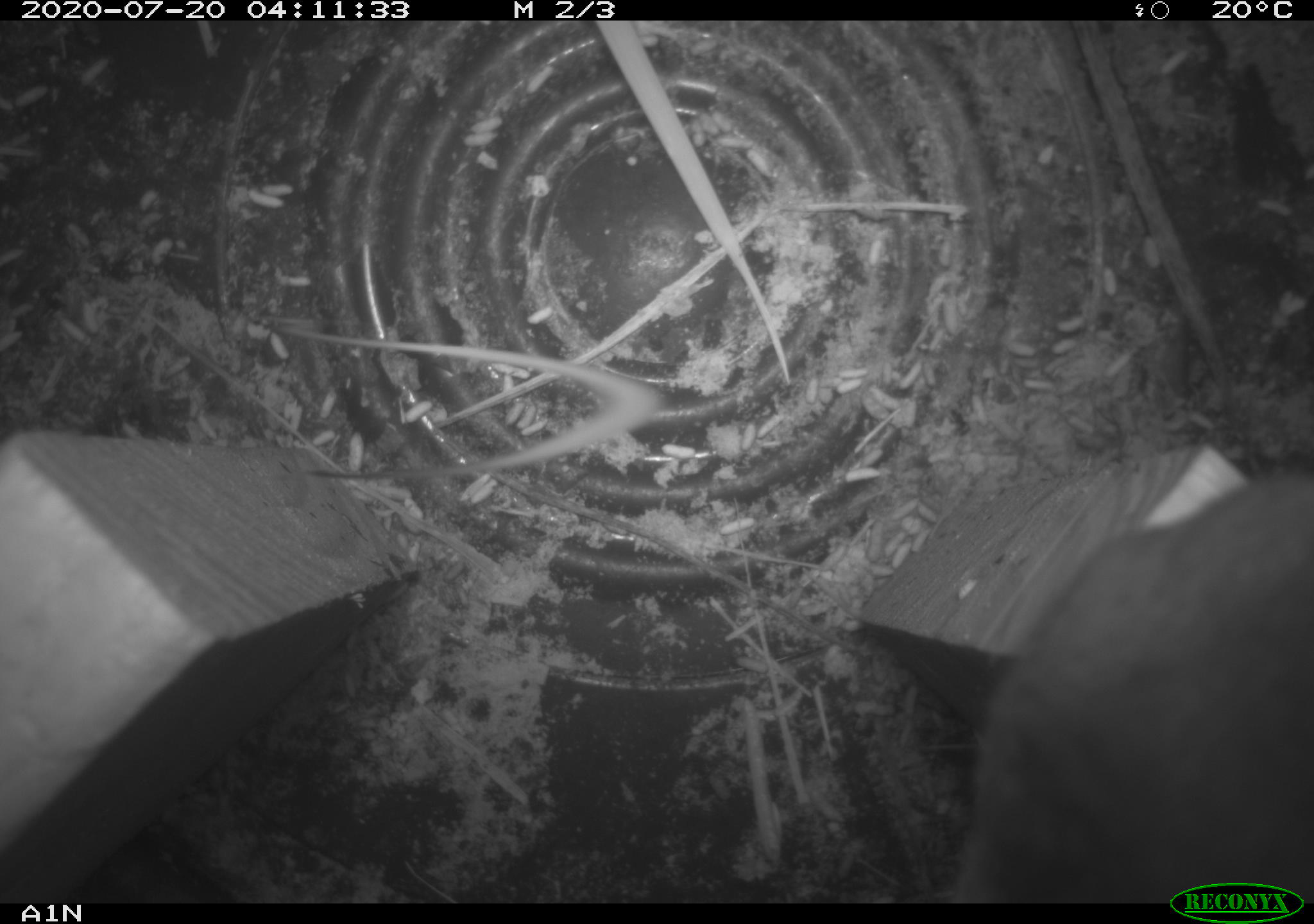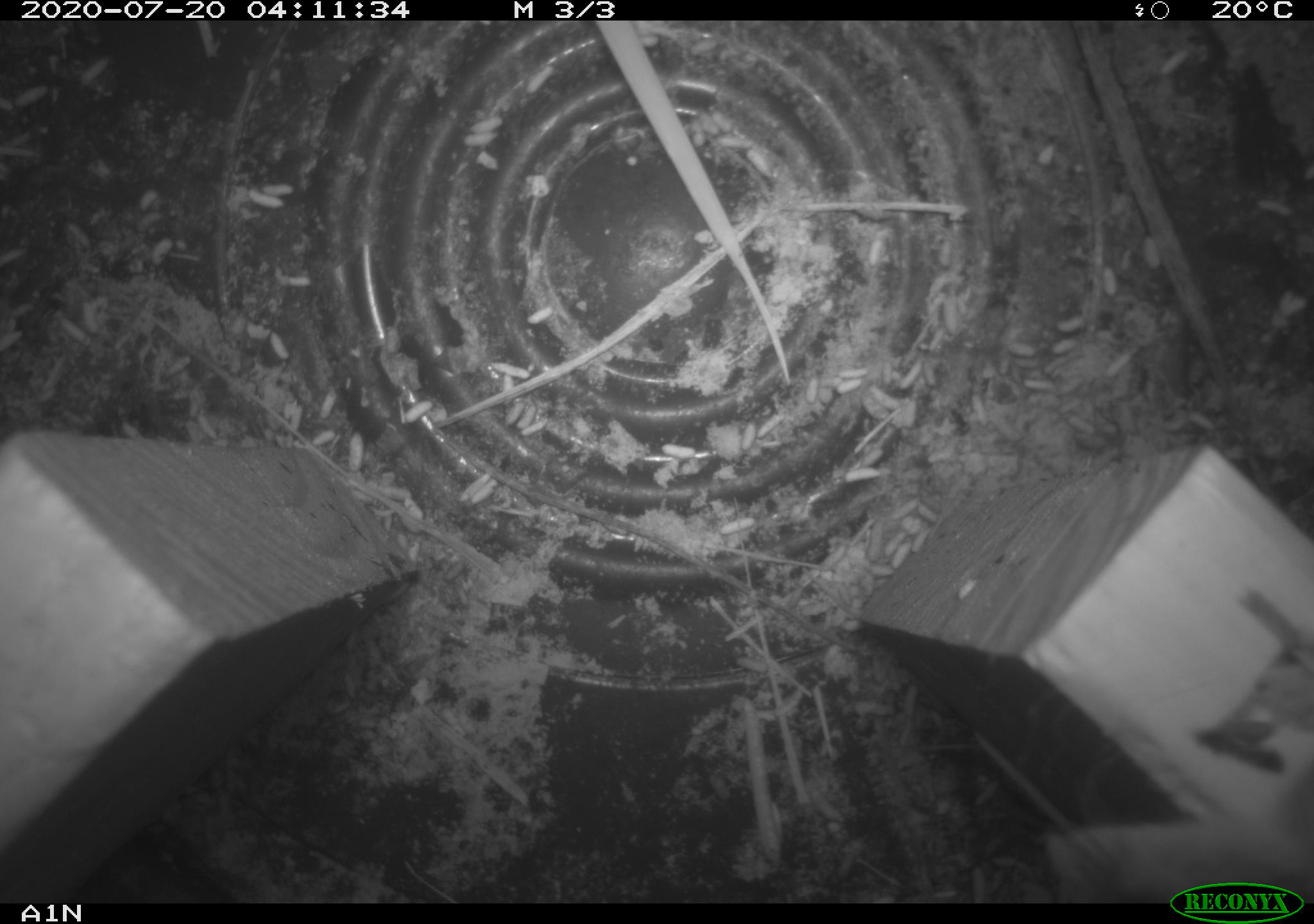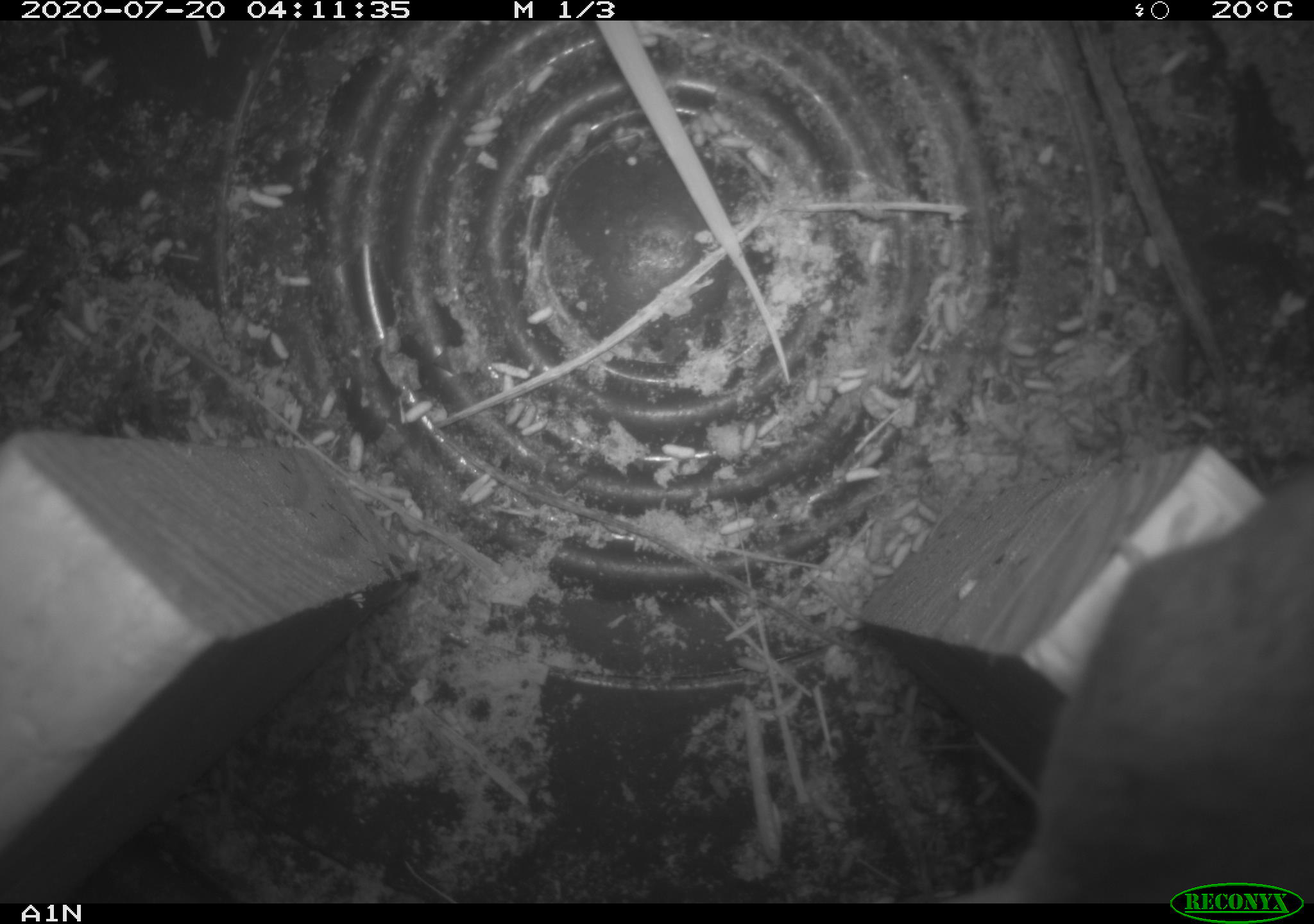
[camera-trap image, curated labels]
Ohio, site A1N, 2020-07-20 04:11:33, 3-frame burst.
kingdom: Animalia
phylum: Chordata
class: Mammalia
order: Rodentia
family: Cricetidae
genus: Peromyscus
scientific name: Peromyscus leucopus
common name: white-footed mouse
White-footed mouse (Peromyscus leucopus).